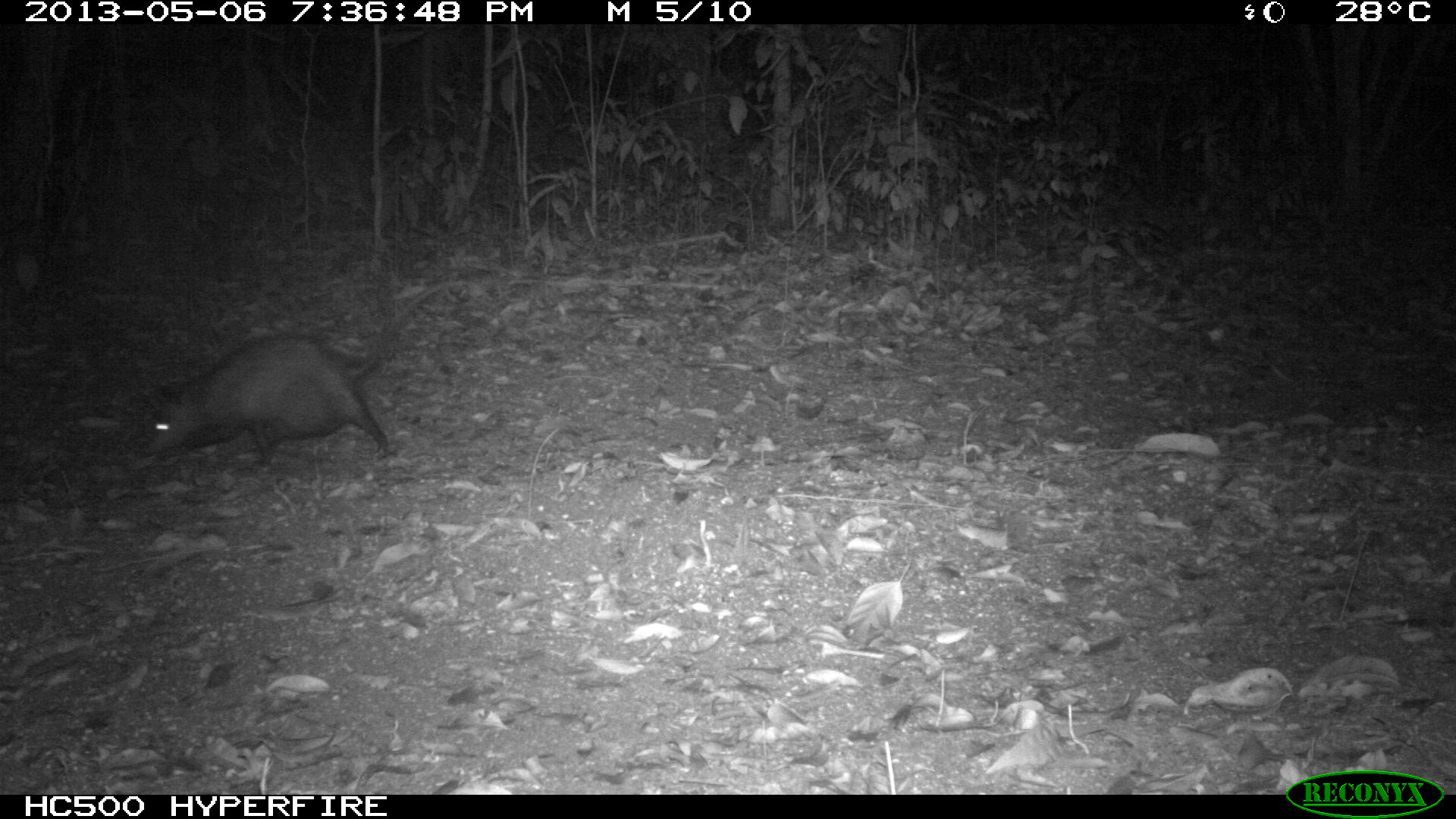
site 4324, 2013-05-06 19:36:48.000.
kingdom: Animalia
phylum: Chordata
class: Mammalia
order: Didelphimorphia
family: Didelphidae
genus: Didelphis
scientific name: Didelphis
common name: american opossums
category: didelphis sp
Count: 1.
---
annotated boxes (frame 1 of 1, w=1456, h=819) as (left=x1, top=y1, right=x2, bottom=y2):
didelphis sp: (left=139, top=274, right=494, bottom=481)